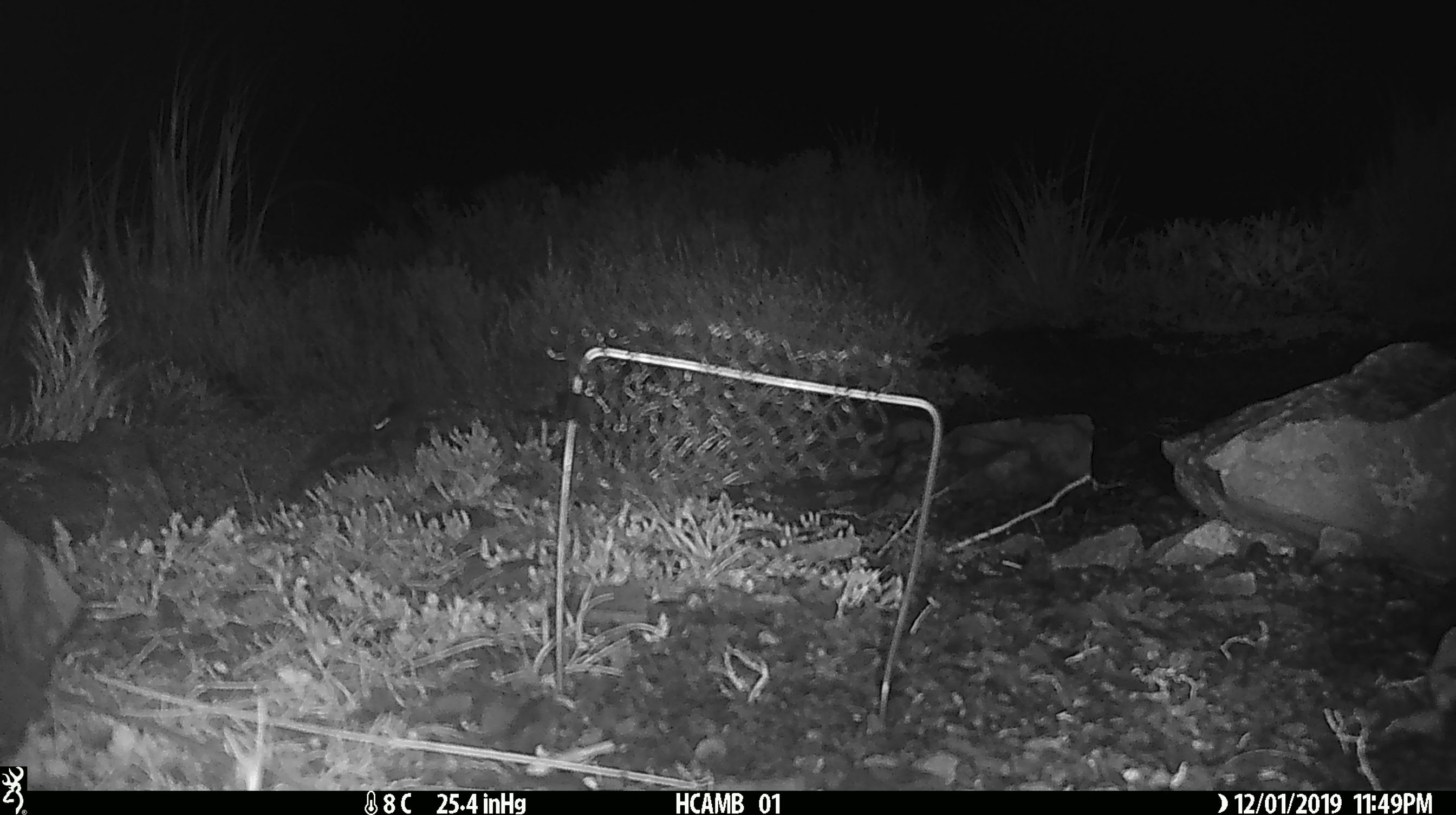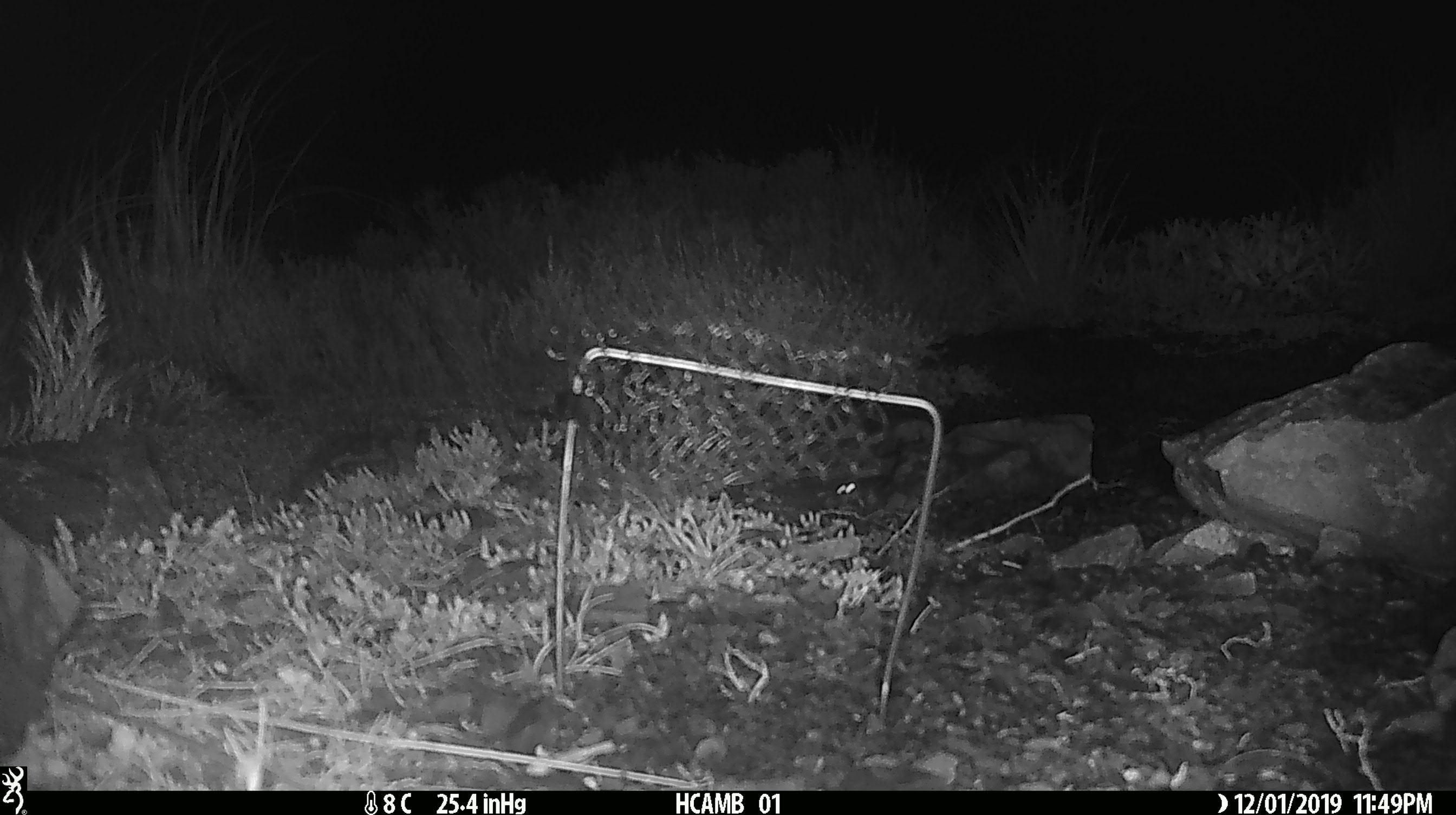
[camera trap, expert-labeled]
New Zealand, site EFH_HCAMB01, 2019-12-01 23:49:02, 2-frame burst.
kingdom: Animalia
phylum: Chordata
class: Mammalia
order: Rodentia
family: Muridae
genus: Mus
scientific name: Mus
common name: mouse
Mouse (Mus).